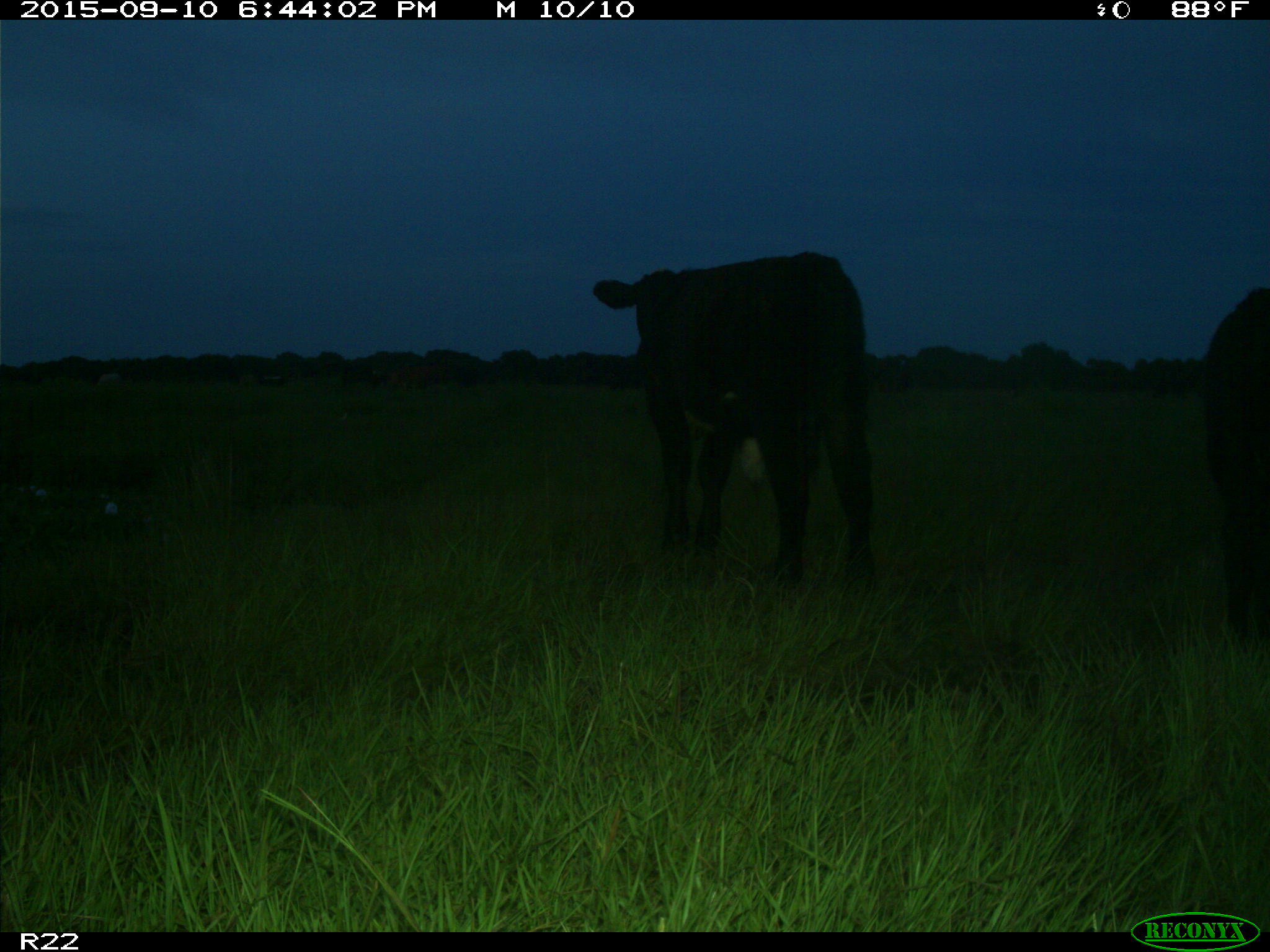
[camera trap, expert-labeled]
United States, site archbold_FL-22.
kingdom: Animalia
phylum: Chordata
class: Mammalia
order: Artiodactyla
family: Bovidae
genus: Bos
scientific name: Bos taurus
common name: domestic cow